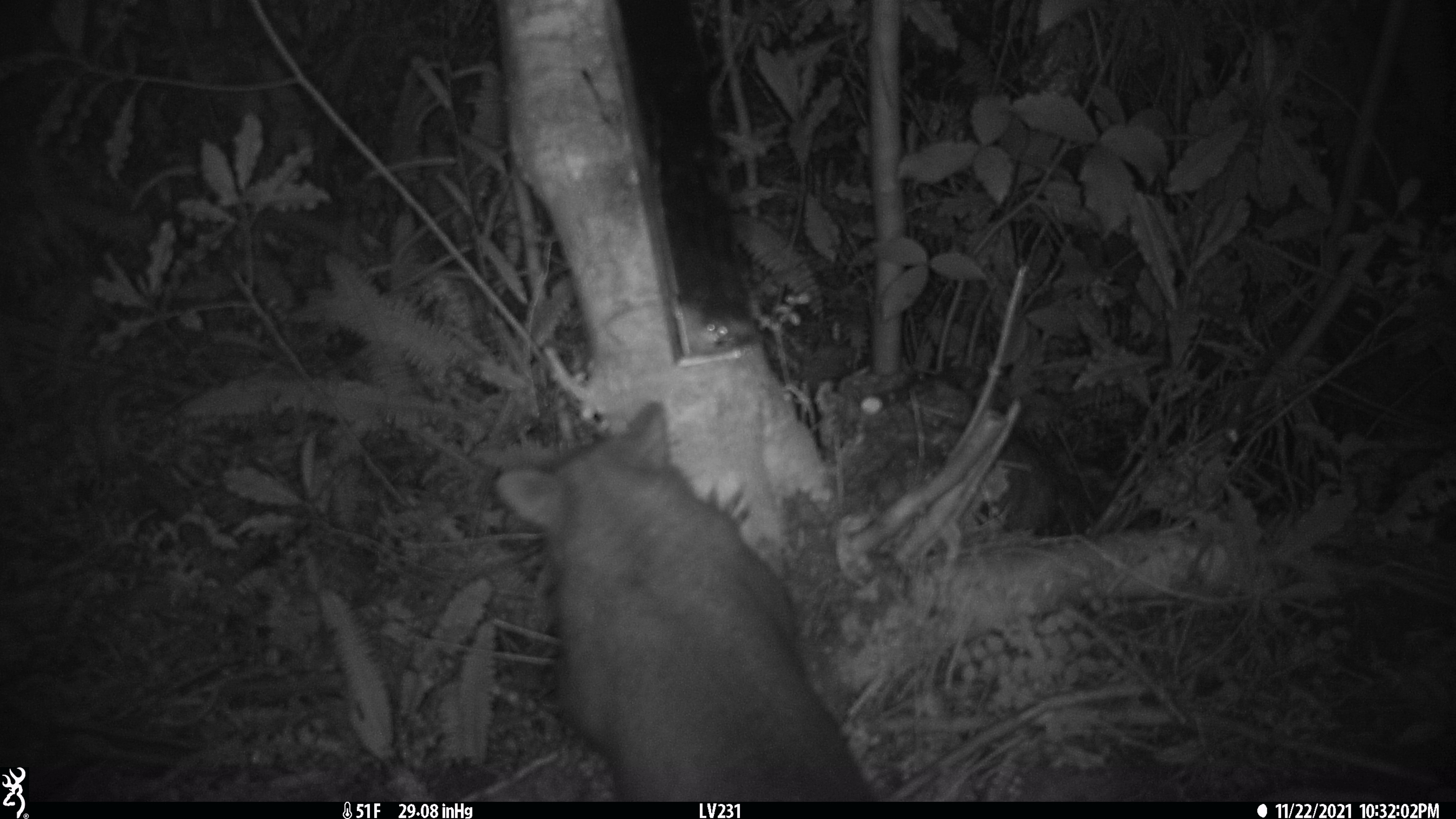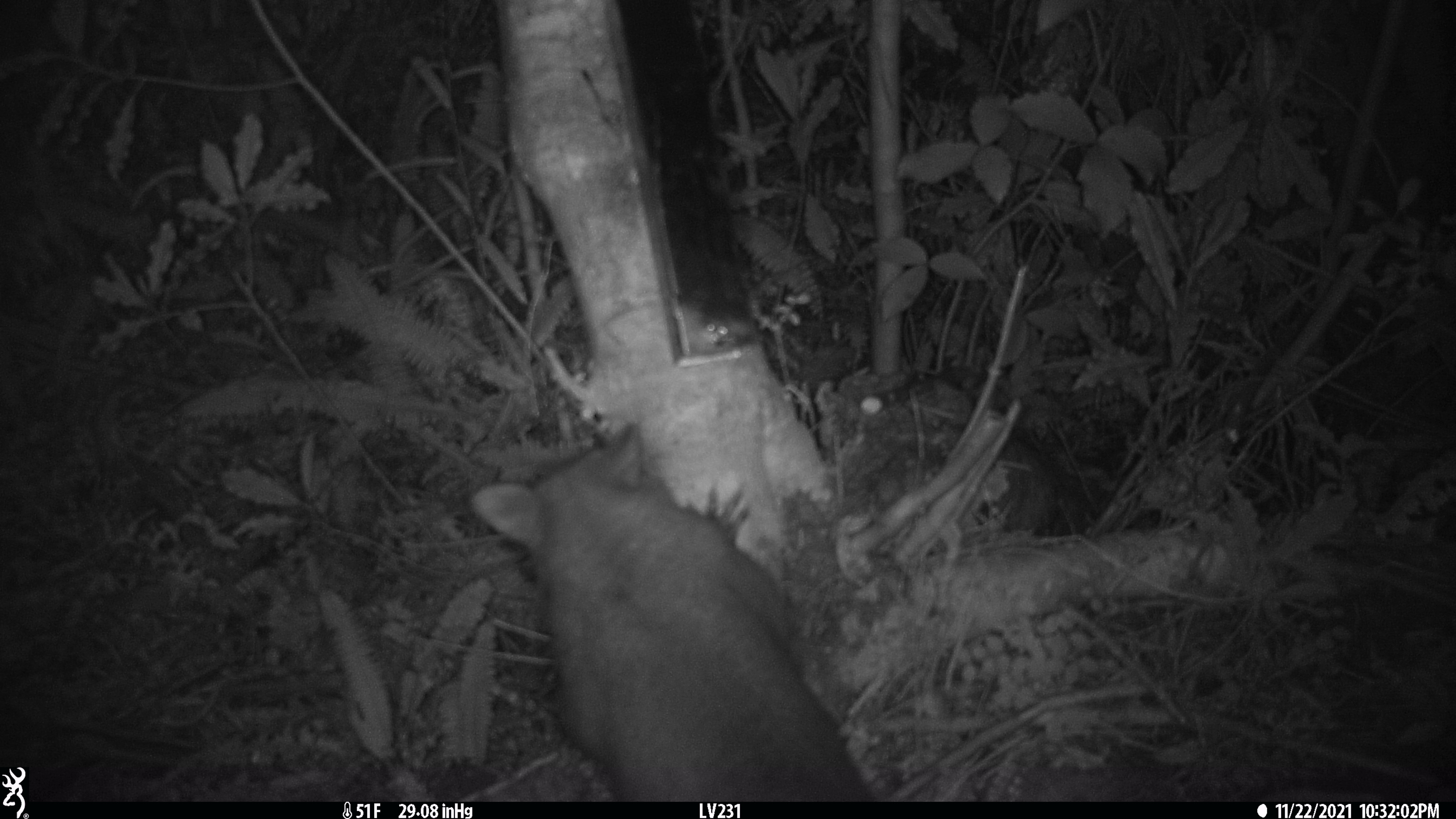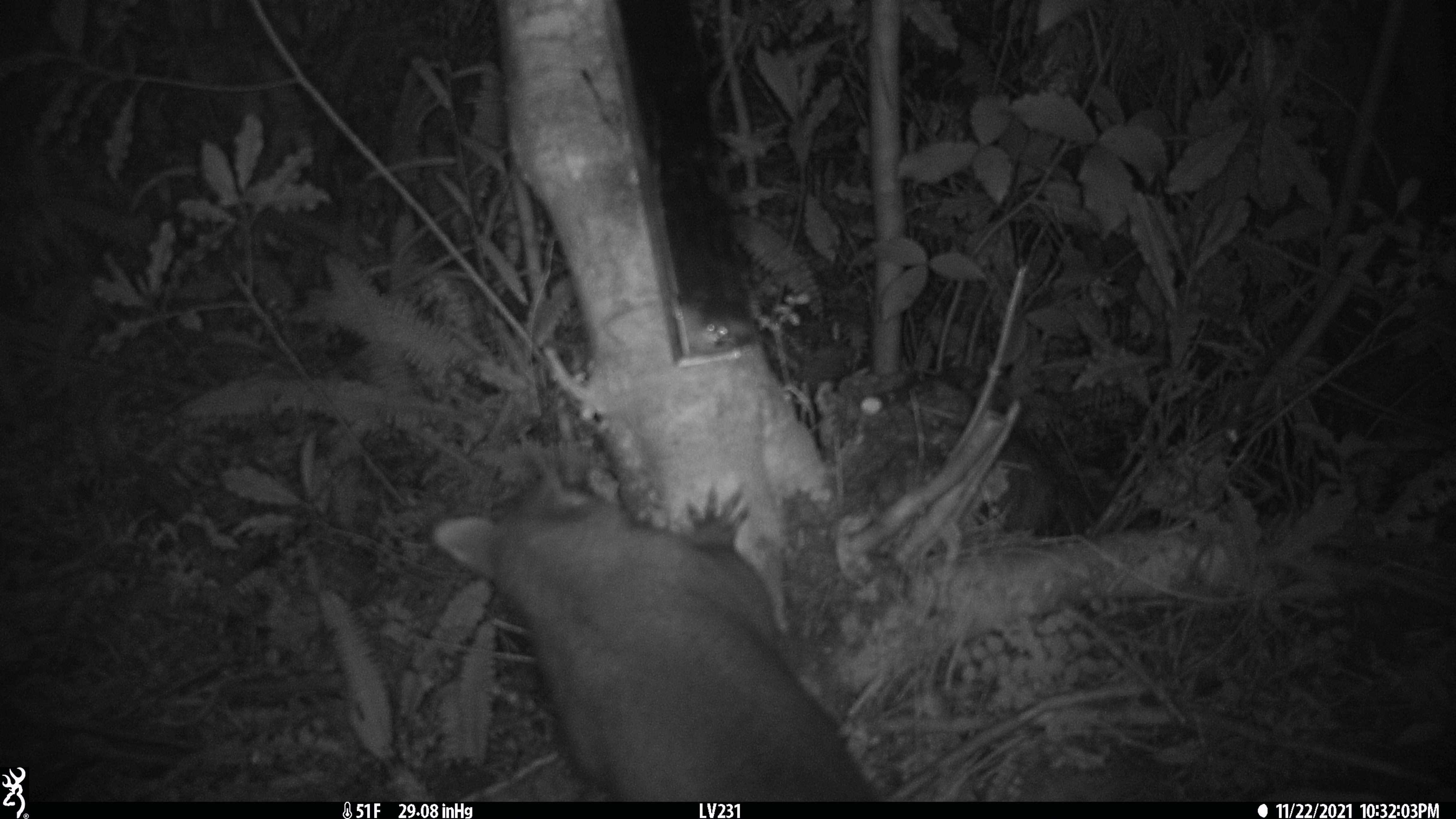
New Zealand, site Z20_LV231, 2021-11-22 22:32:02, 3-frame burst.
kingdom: Animalia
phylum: Chordata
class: Mammalia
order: Diprotodontia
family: Phalangeridae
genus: Trichosurus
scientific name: Trichosurus vulpecula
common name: common brushtail possum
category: possum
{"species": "possum (common brushtail possum) (Trichosurus vulpecula)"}